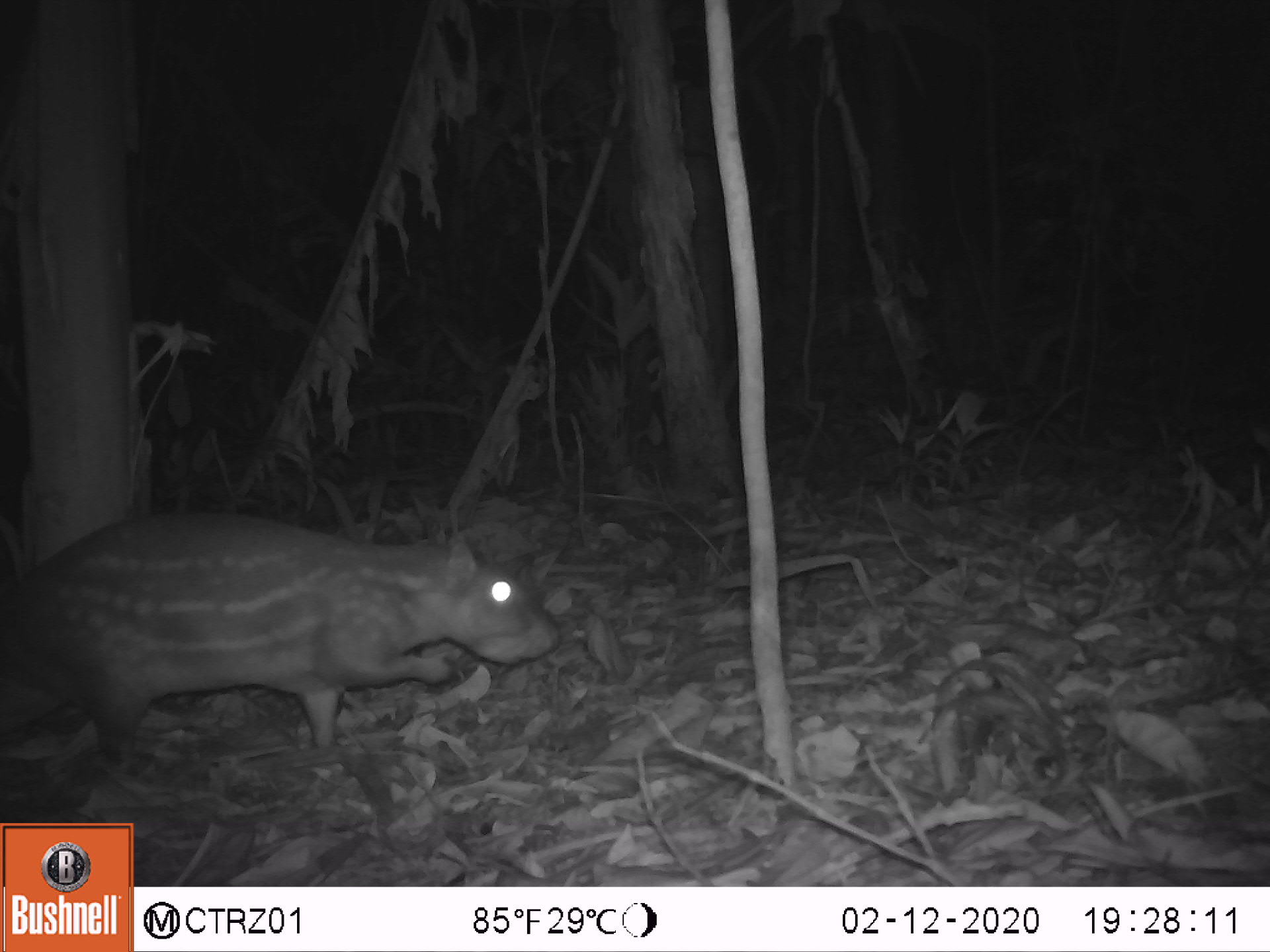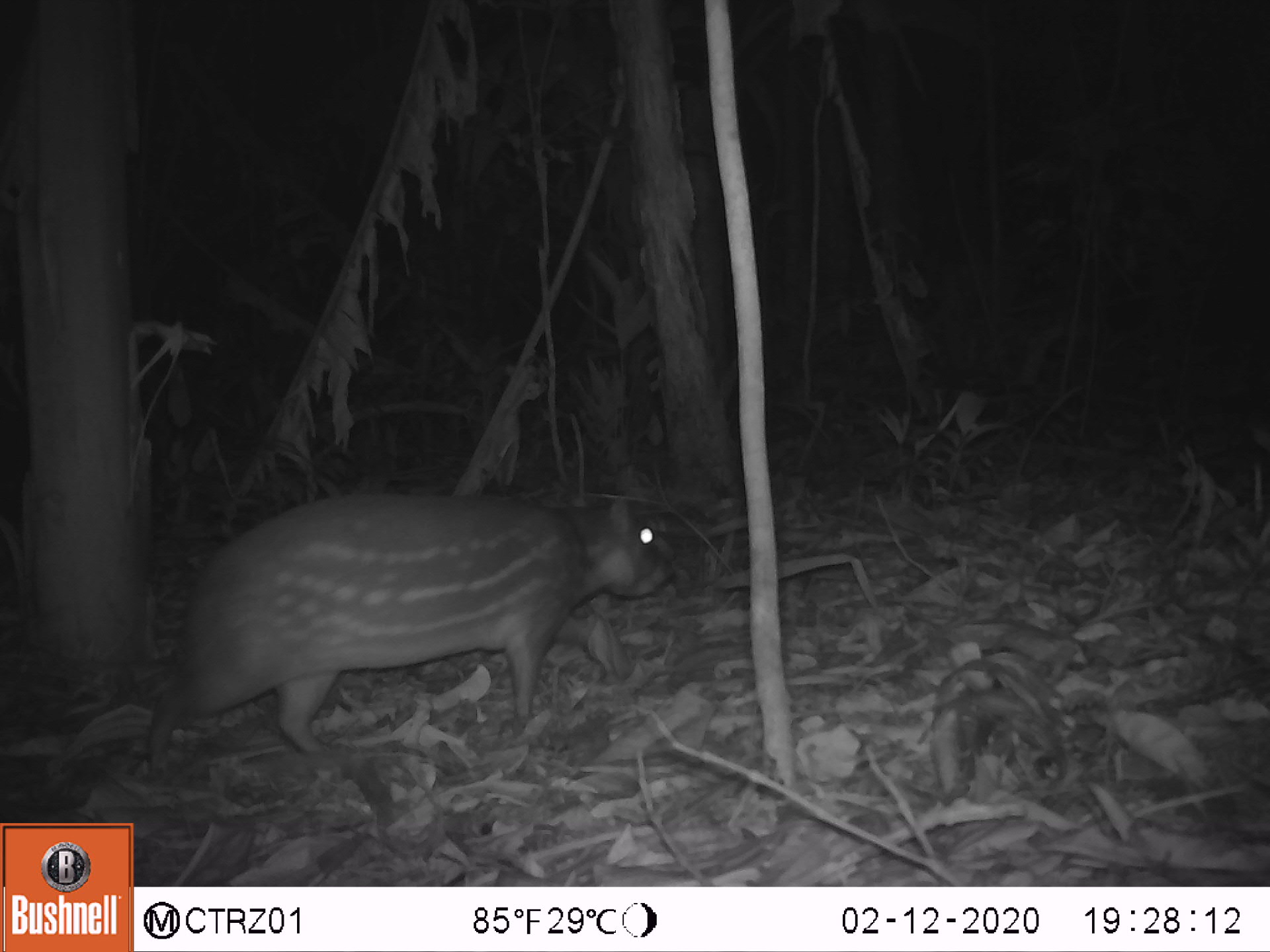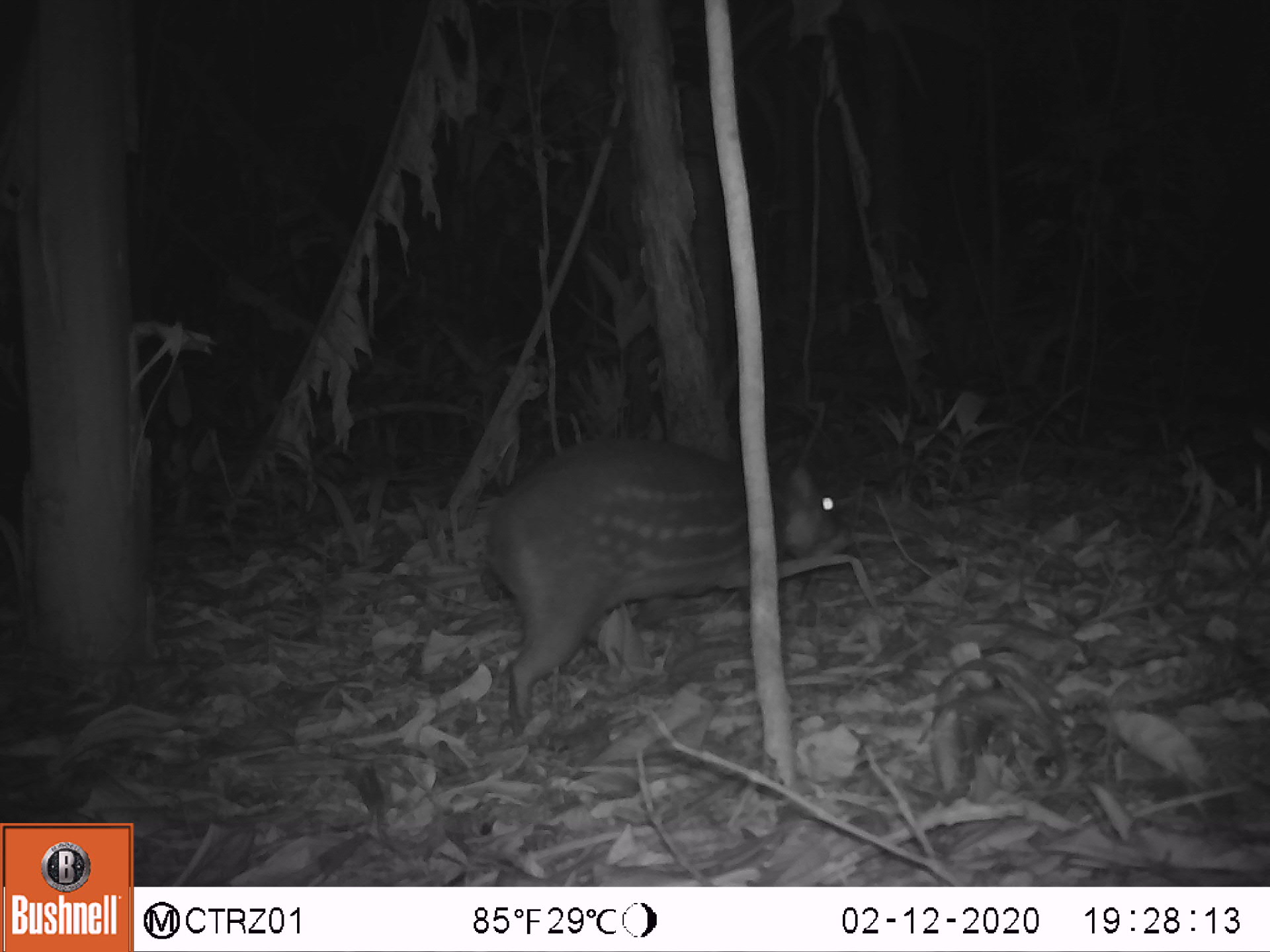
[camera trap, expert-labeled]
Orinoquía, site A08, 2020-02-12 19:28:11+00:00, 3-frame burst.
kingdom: Animalia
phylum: Chordata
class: Mammalia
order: Rodentia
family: Cuniculidae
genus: Cuniculus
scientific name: Cuniculus paca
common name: spotted paca